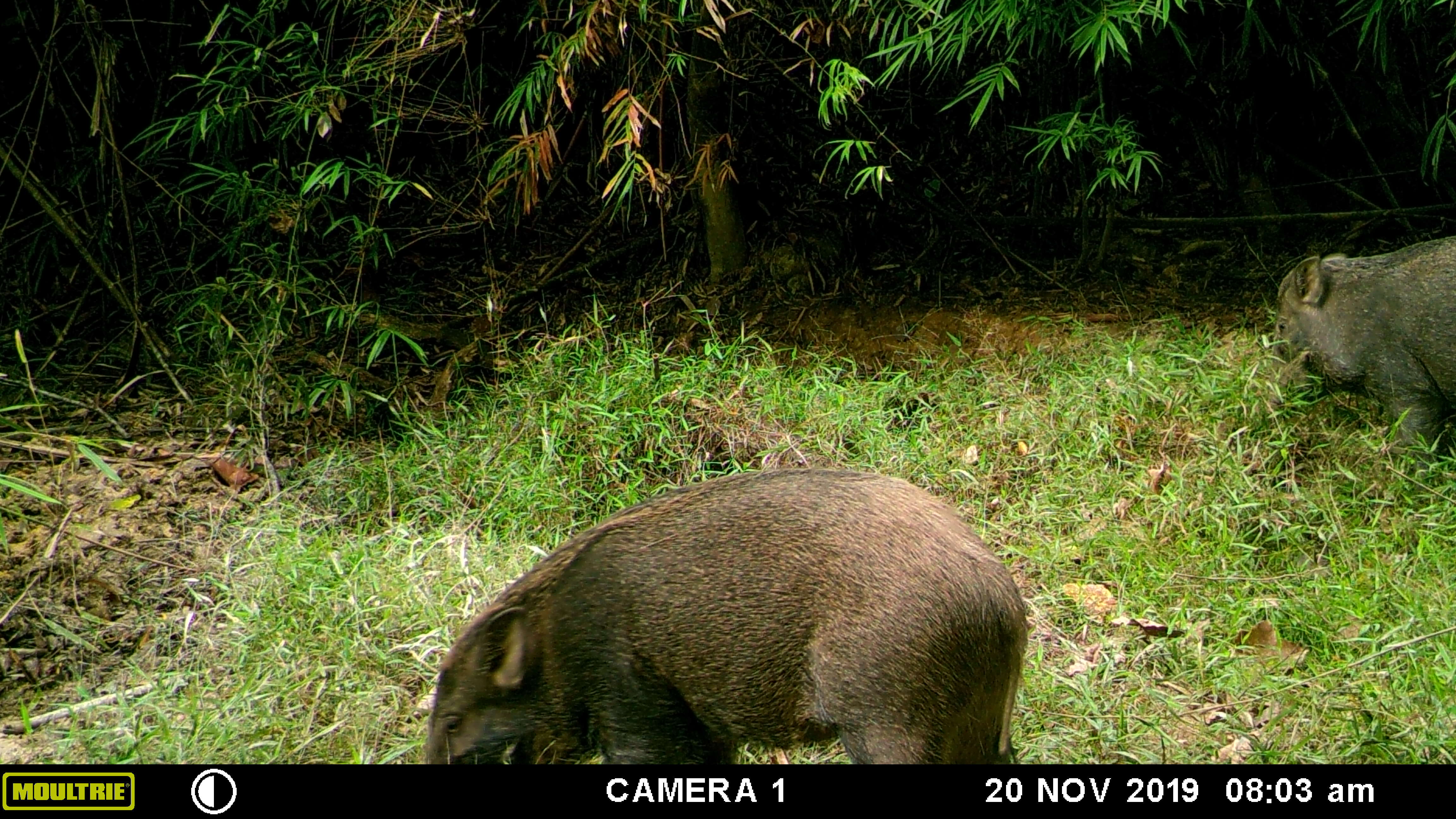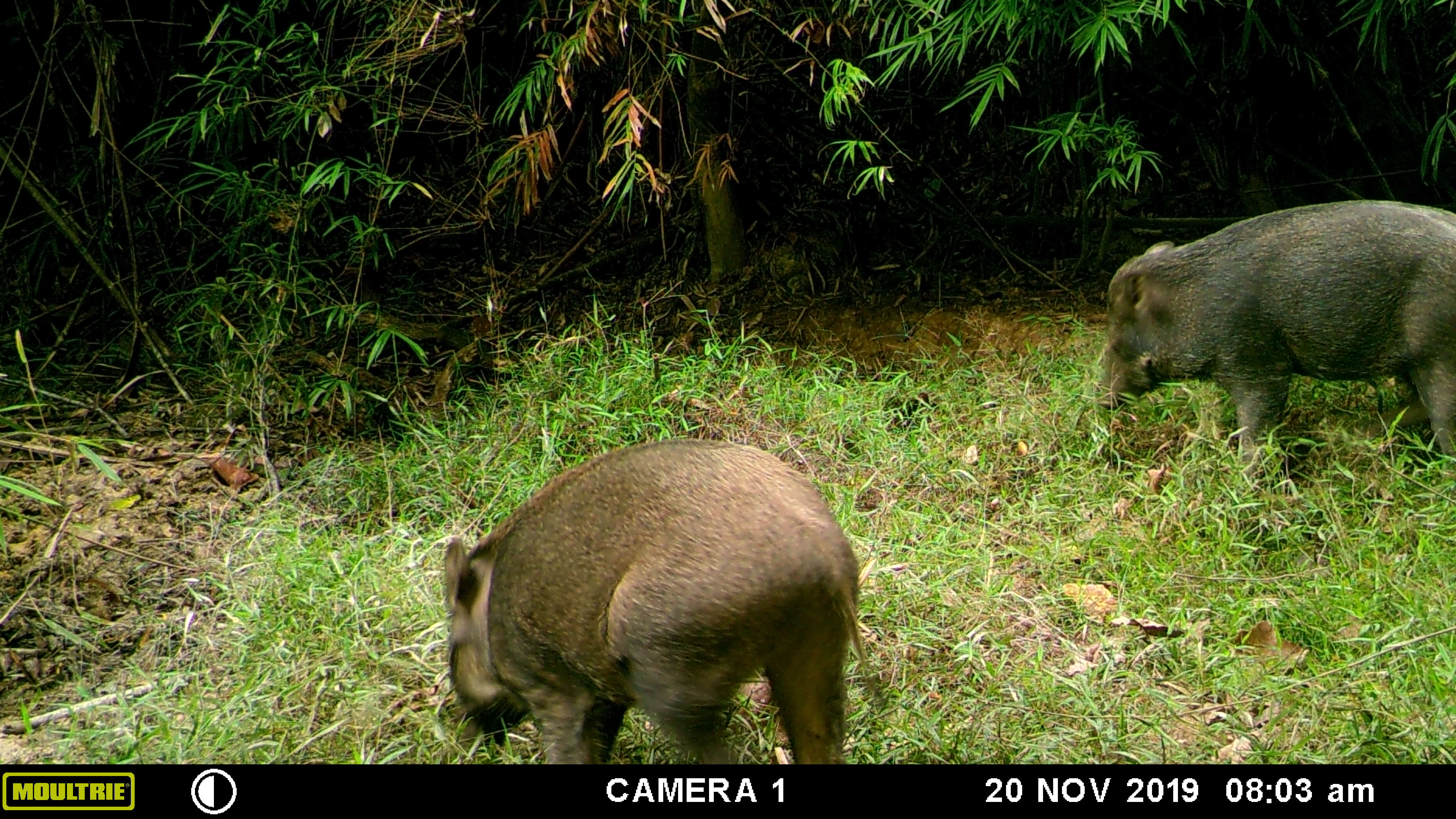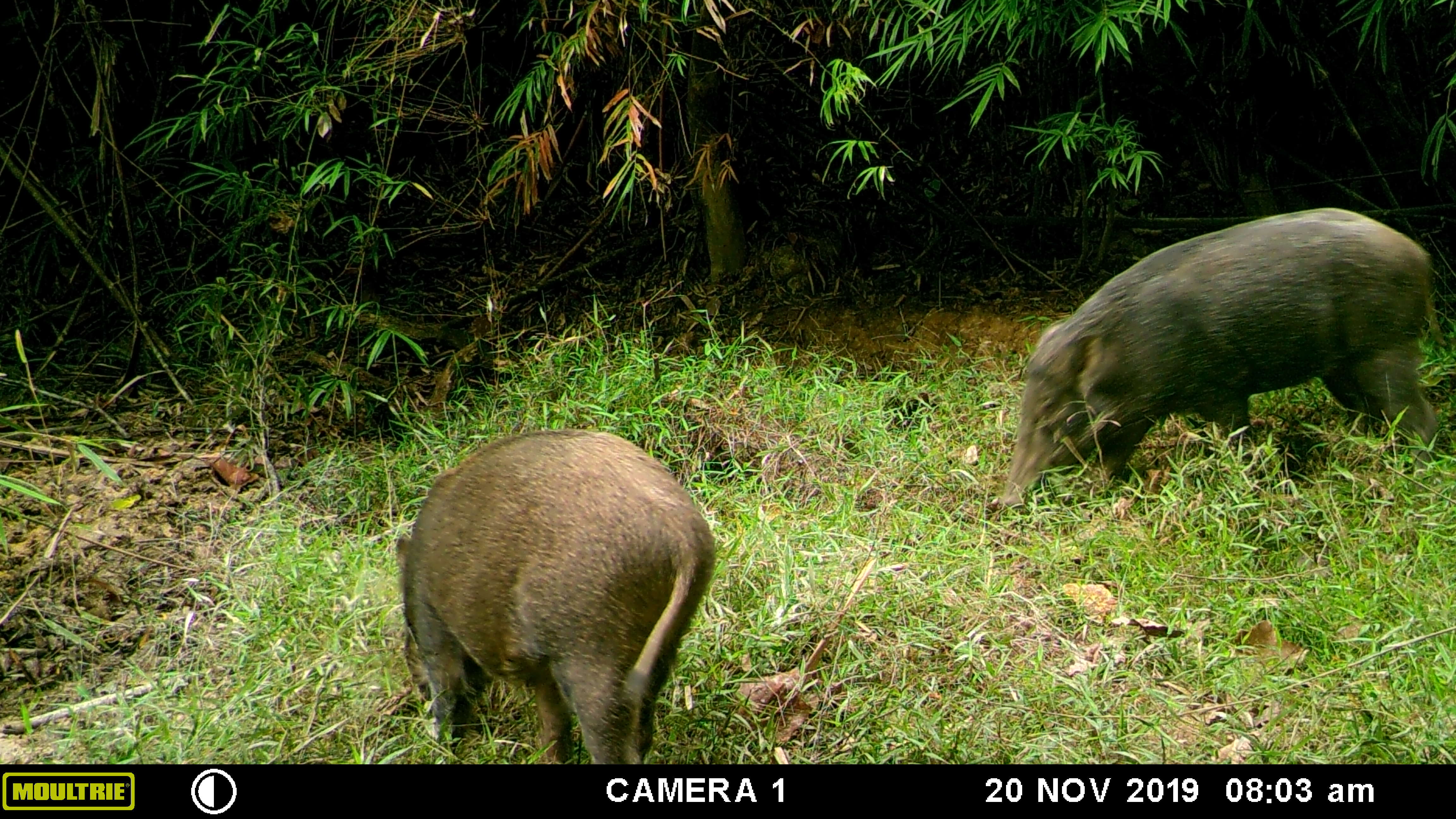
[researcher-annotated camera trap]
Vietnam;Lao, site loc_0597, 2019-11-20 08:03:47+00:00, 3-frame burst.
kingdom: Animalia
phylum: Chordata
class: Mammalia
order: Artiodactyla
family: Suidae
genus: Sus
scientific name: Sus scrofa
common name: eurasian wild pig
Eurasian wild pig (Sus scrofa). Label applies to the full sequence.